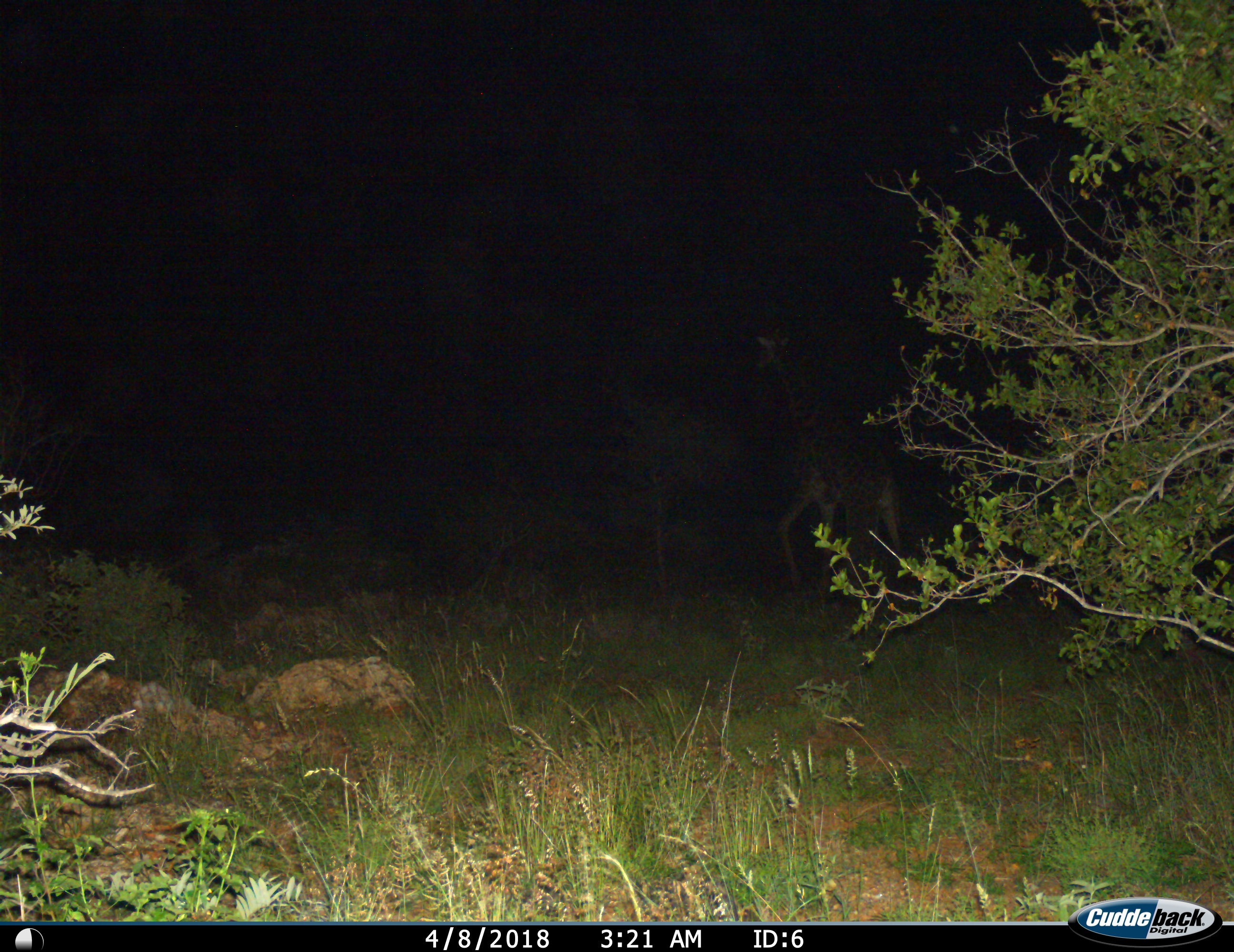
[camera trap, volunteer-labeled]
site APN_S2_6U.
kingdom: Animalia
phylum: Chordata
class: Mammalia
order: Artiodactyla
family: Giraffidae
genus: Giraffa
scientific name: Giraffa camelopardalis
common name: giraffe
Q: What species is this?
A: Giraffe (Giraffa camelopardalis).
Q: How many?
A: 1.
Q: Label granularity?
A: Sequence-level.